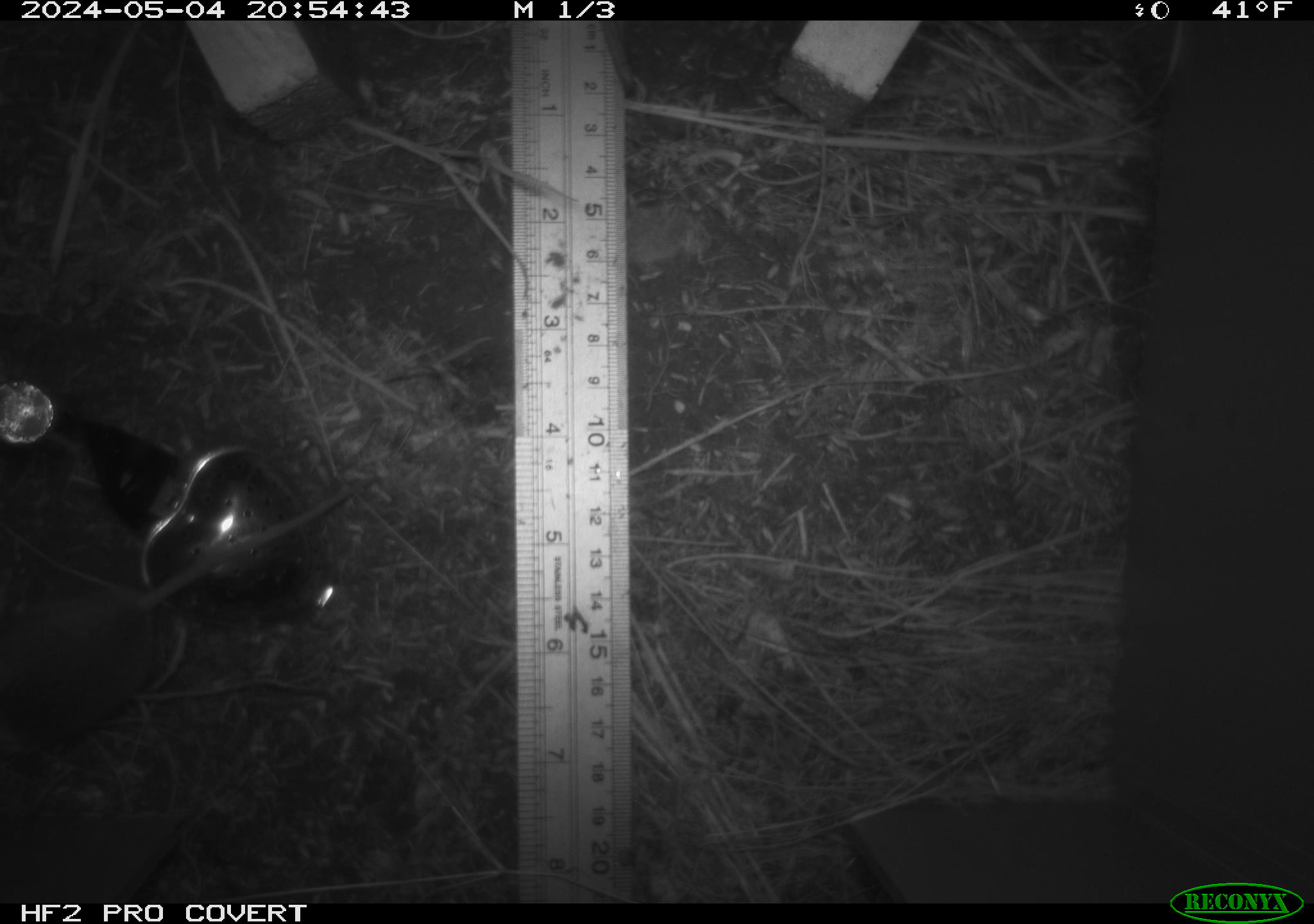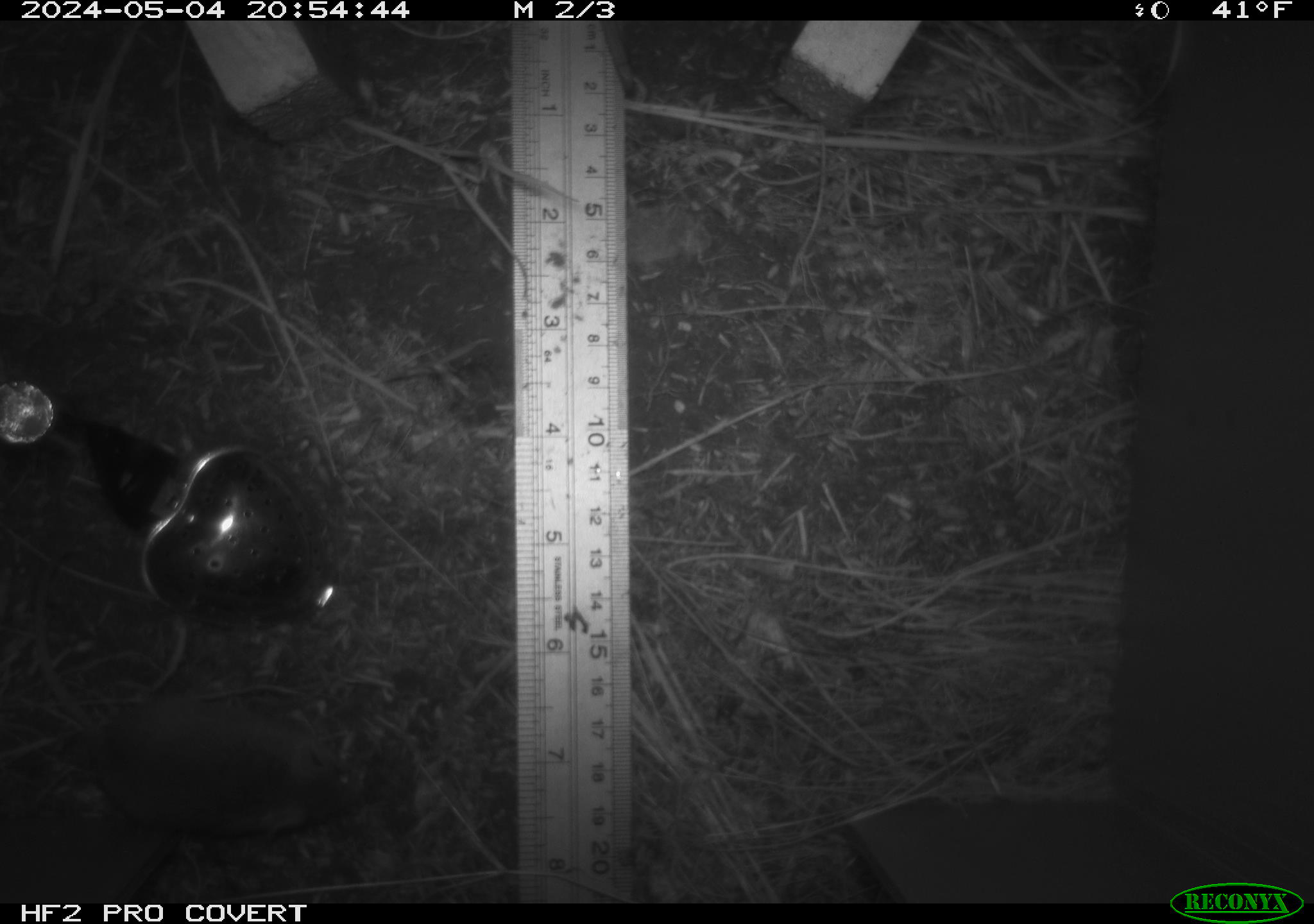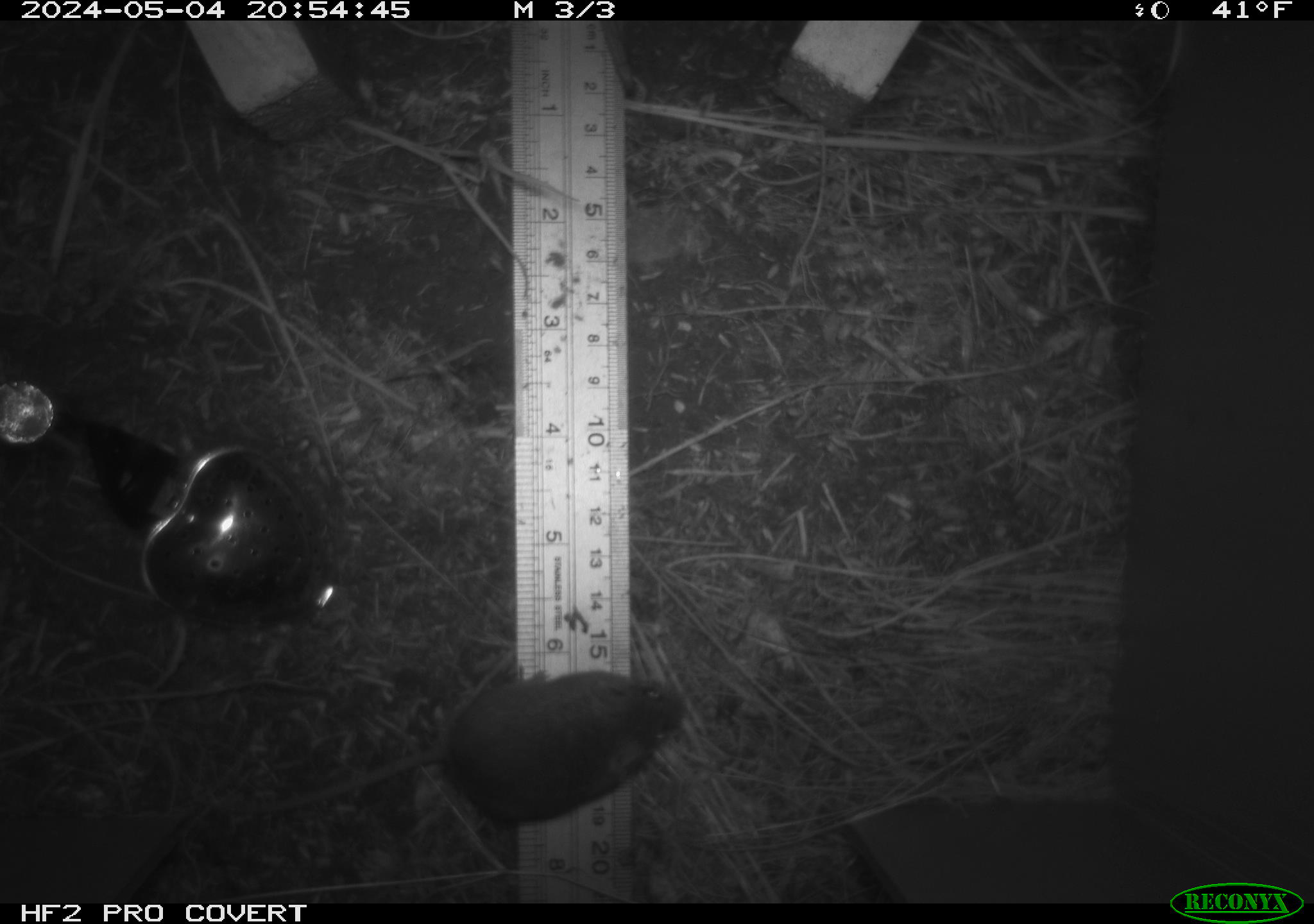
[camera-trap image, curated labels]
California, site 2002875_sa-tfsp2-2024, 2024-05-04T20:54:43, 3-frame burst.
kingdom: Animalia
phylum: Chordata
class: Mammalia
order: Rodentia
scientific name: Rodentia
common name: mouse species